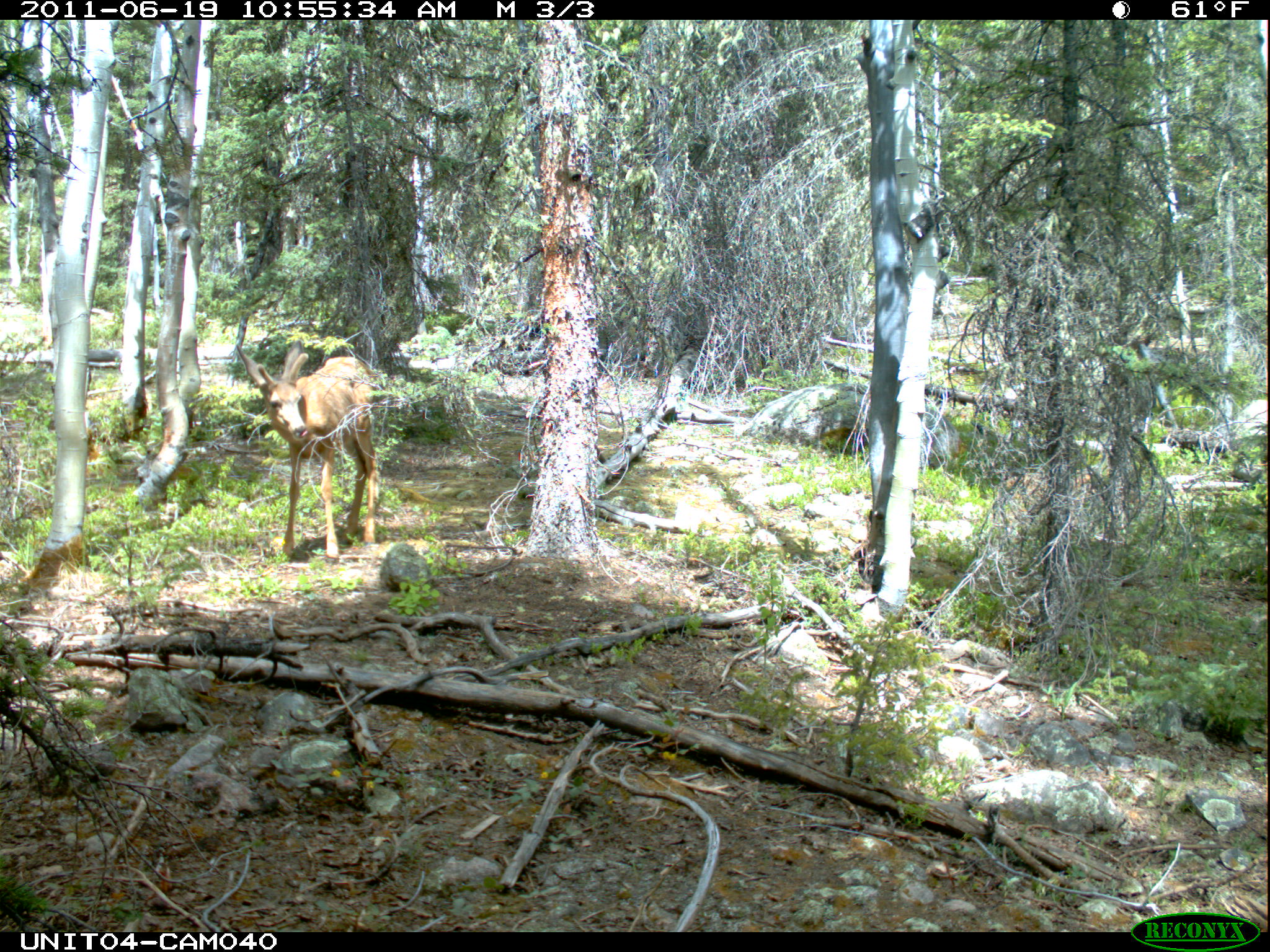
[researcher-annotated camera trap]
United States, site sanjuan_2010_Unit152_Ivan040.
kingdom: Animalia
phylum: Chordata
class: Mammalia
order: Artiodactyla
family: Cervidae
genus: Odocoileus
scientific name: Odocoileus hemionus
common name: mule deer